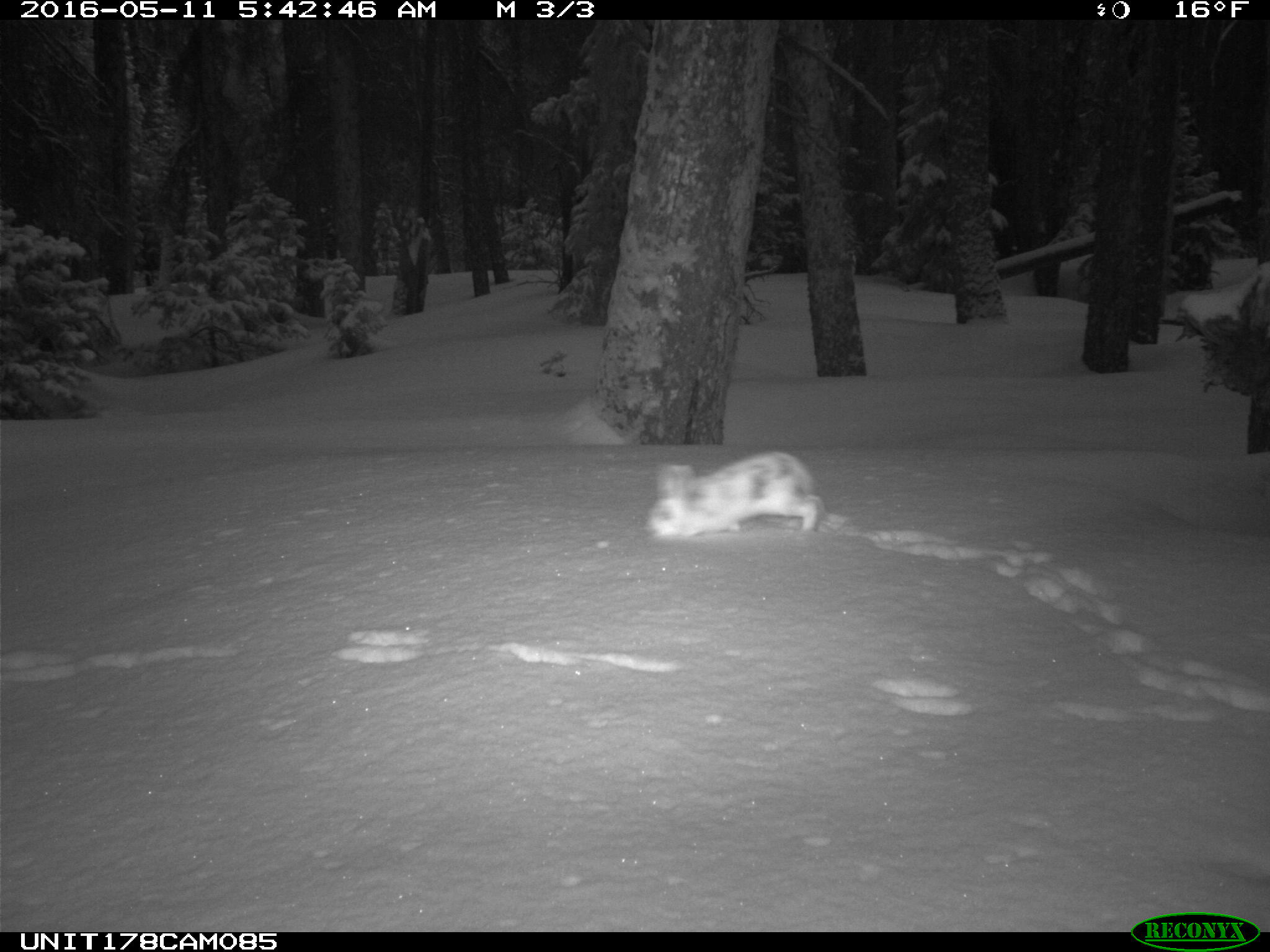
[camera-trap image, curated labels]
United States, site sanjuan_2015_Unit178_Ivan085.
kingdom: Animalia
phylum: Chordata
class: Mammalia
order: Lagomorpha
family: Leporidae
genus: Lepus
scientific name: Lepus americanus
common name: snowshoe hare